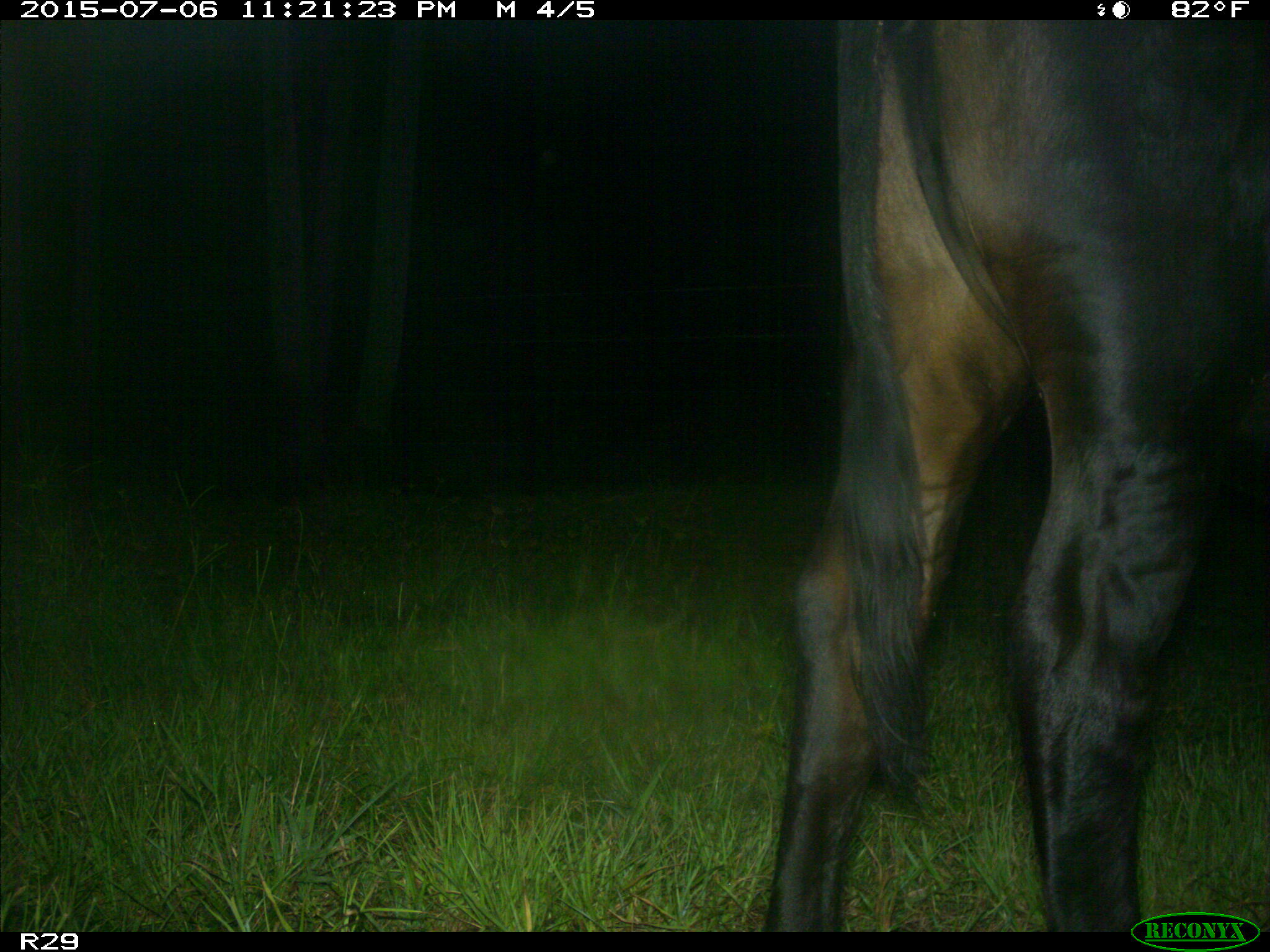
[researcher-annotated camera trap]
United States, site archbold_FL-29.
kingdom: Animalia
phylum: Chordata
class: Mammalia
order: Artiodactyla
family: Bovidae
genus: Bos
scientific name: Bos taurus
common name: domestic cow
Bos taurus (domestic cow).